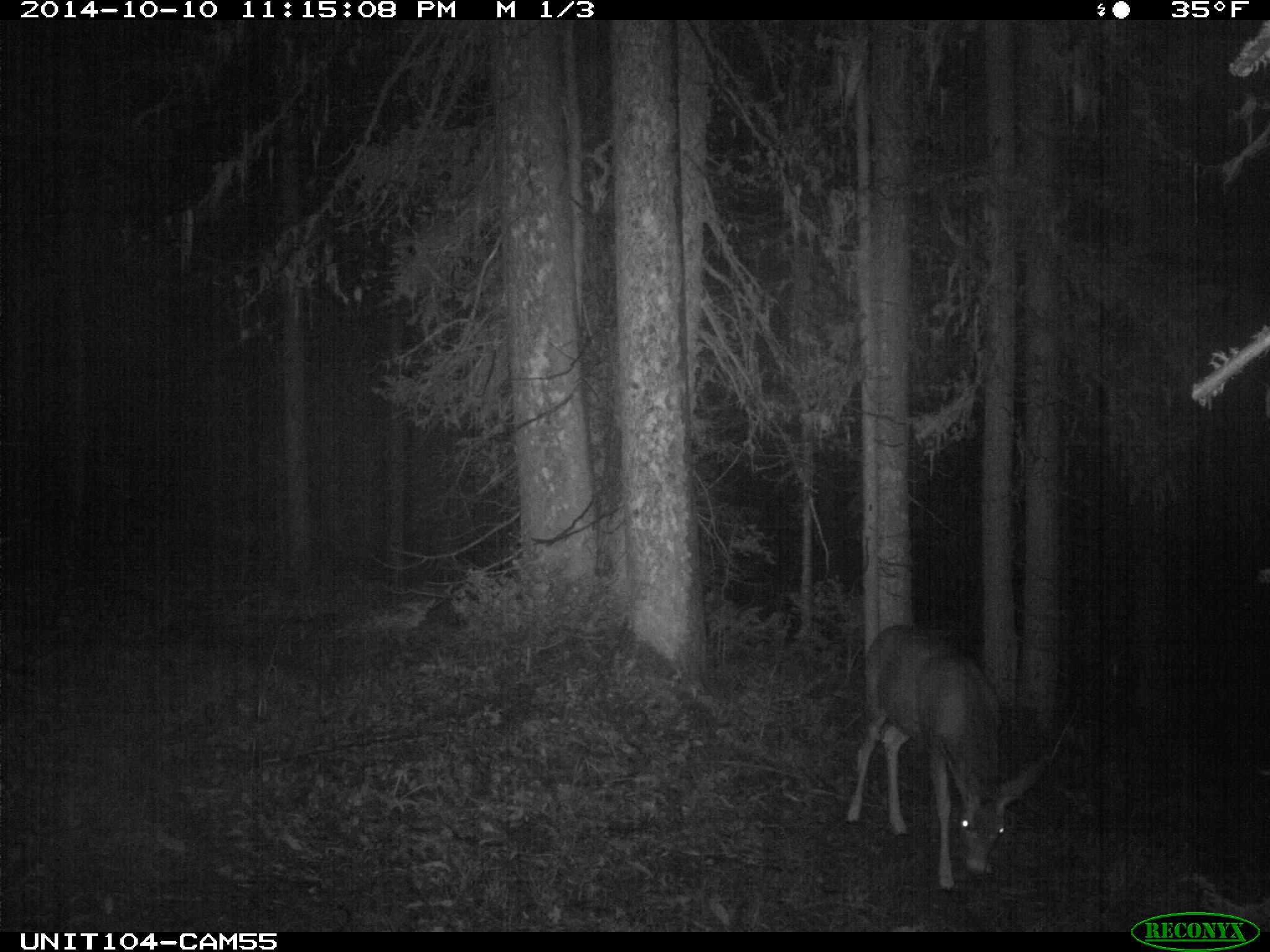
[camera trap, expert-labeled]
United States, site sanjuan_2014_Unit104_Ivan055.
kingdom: Animalia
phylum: Chordata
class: Mammalia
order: Artiodactyla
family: Cervidae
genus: Odocoileus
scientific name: Odocoileus hemionus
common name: mule deer